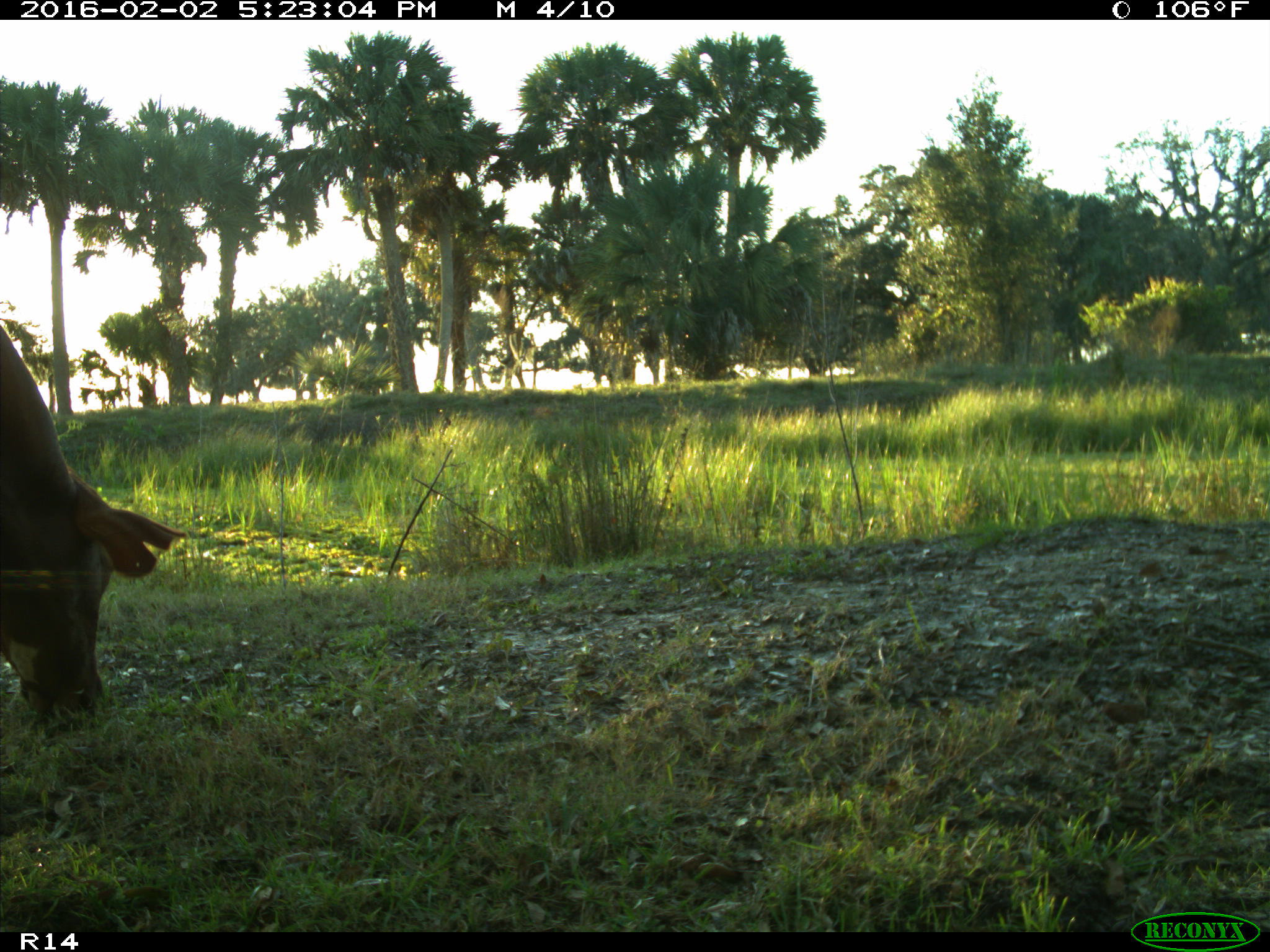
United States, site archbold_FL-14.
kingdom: Animalia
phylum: Chordata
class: Mammalia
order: Artiodactyla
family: Bovidae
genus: Bos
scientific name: Bos taurus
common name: domestic cow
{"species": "Bos taurus (domestic cow)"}